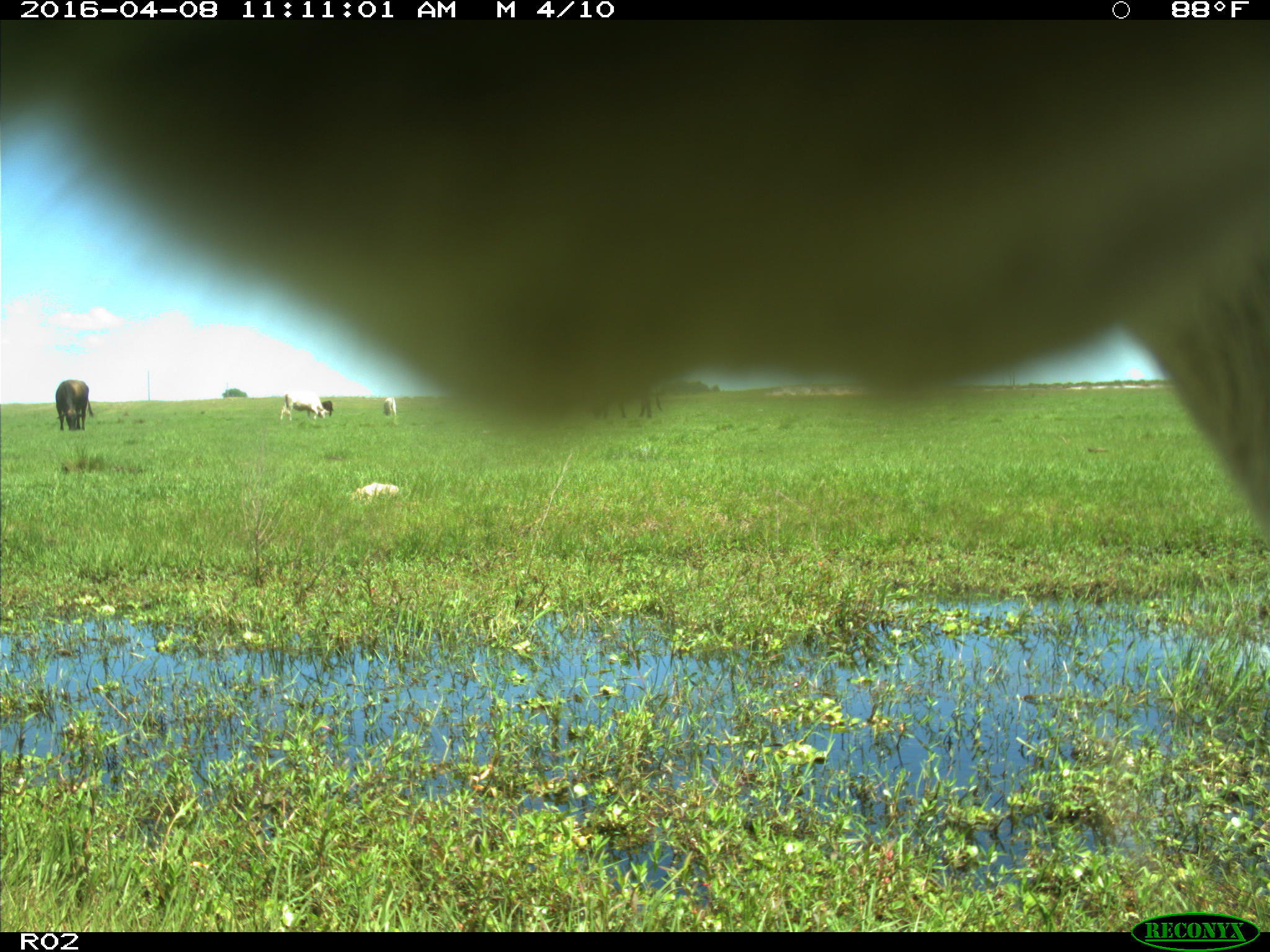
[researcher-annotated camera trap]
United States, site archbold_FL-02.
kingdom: Animalia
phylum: Chordata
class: Mammalia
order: Artiodactyla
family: Bovidae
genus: Bos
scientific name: Bos taurus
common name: domestic cow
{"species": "Bos taurus (domestic cow)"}